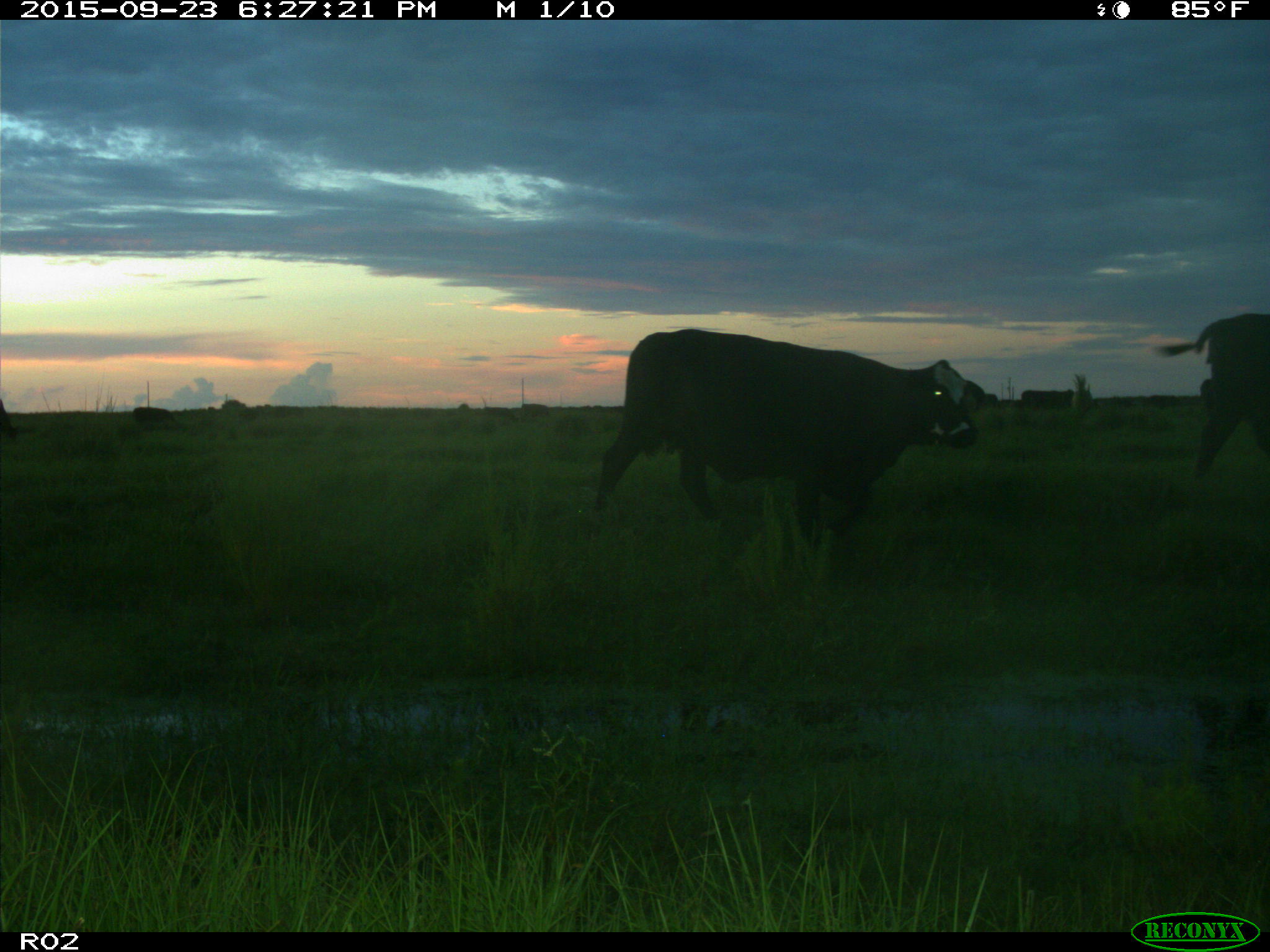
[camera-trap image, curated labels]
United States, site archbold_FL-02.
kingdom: Animalia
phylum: Chordata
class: Mammalia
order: Artiodactyla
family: Bovidae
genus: Bos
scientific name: Bos taurus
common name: domestic cow